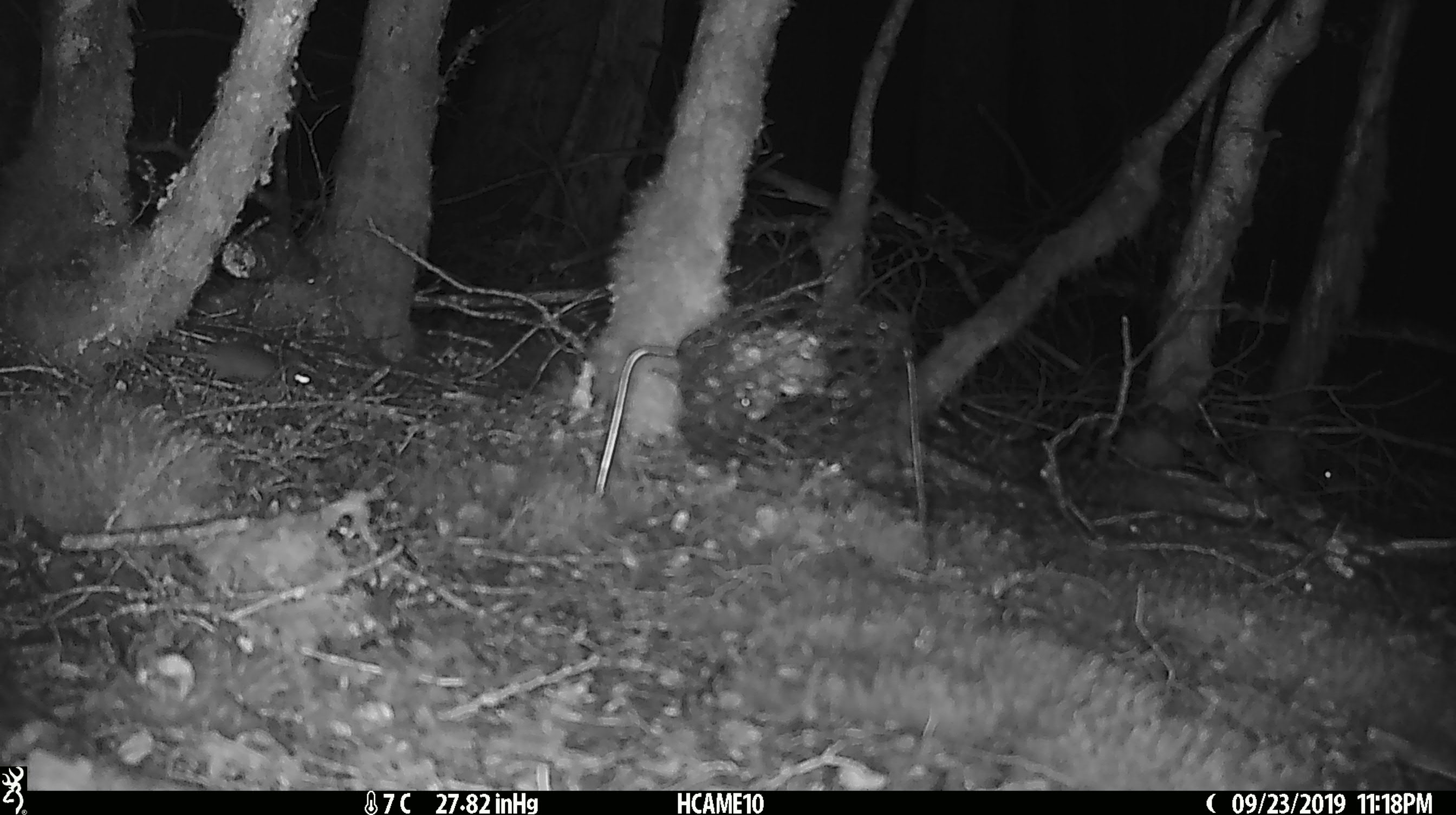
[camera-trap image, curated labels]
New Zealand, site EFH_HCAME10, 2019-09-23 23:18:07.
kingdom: Animalia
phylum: Chordata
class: Mammalia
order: Rodentia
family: Muridae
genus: Rattus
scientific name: Rattus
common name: rat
Rat (Rattus).